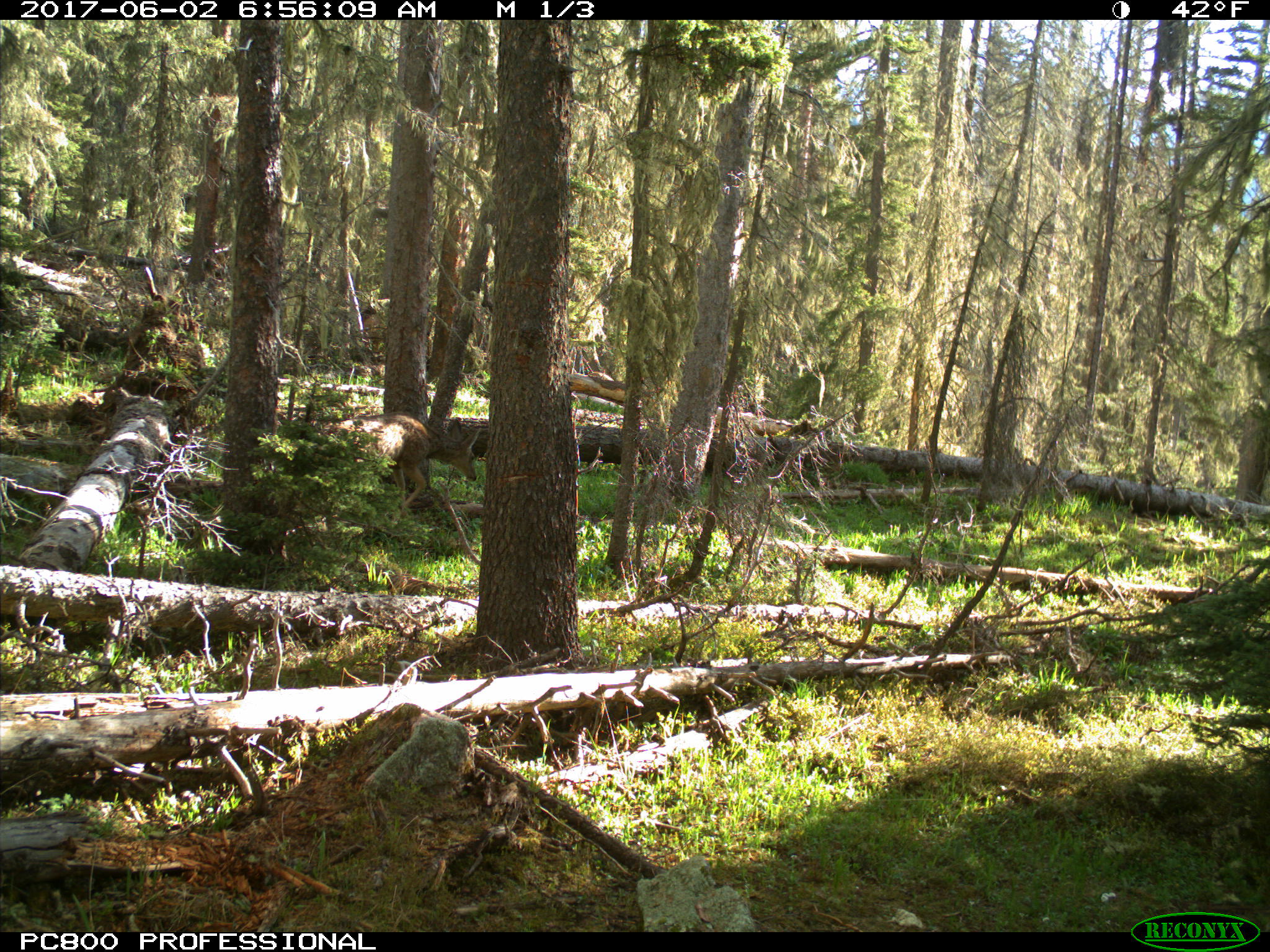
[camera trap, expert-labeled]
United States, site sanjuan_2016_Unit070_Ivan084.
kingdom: Animalia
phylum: Chordata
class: Mammalia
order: Artiodactyla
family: Cervidae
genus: Odocoileus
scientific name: Odocoileus hemionus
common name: mule deer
Odocoileus hemionus (mule deer).